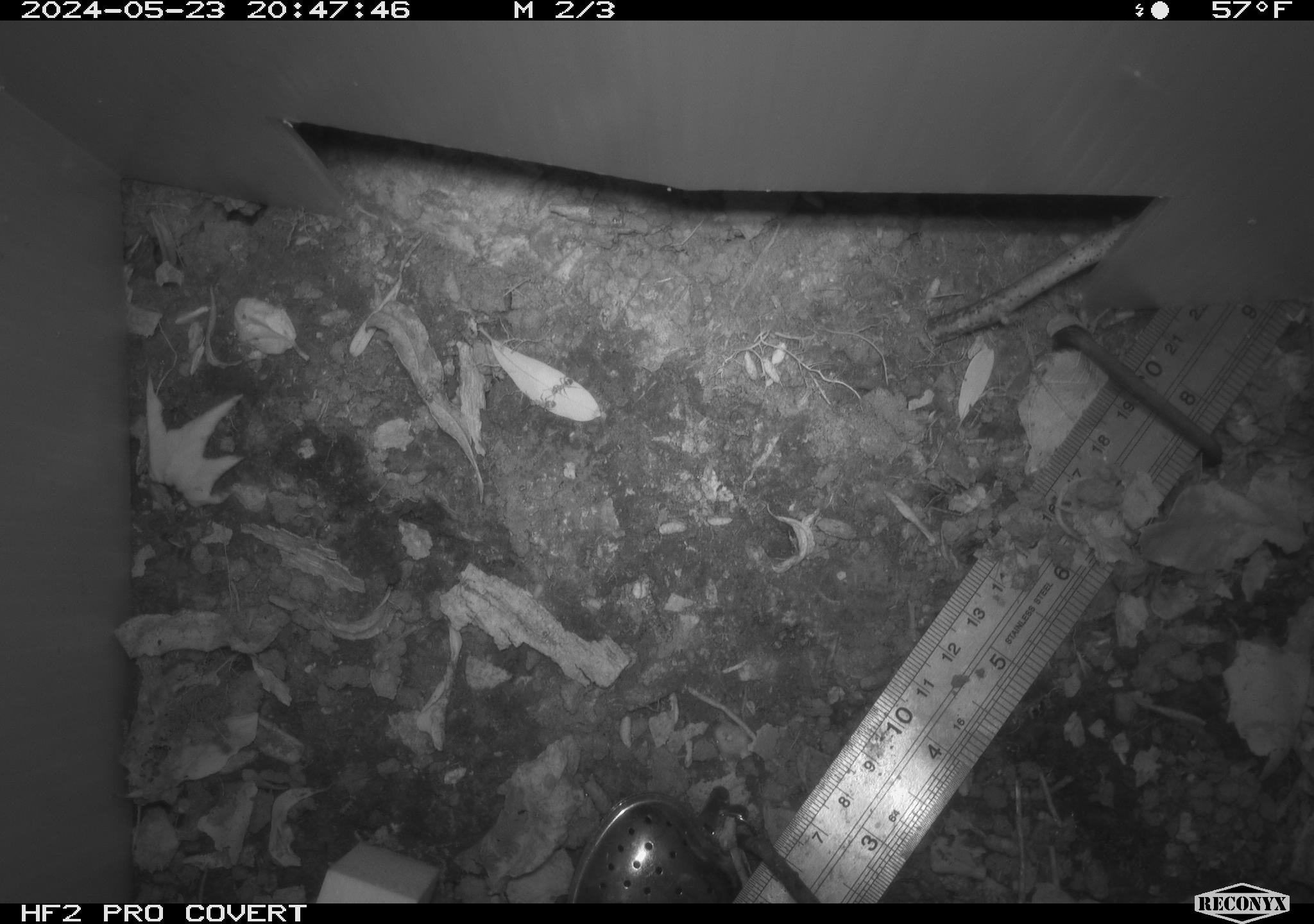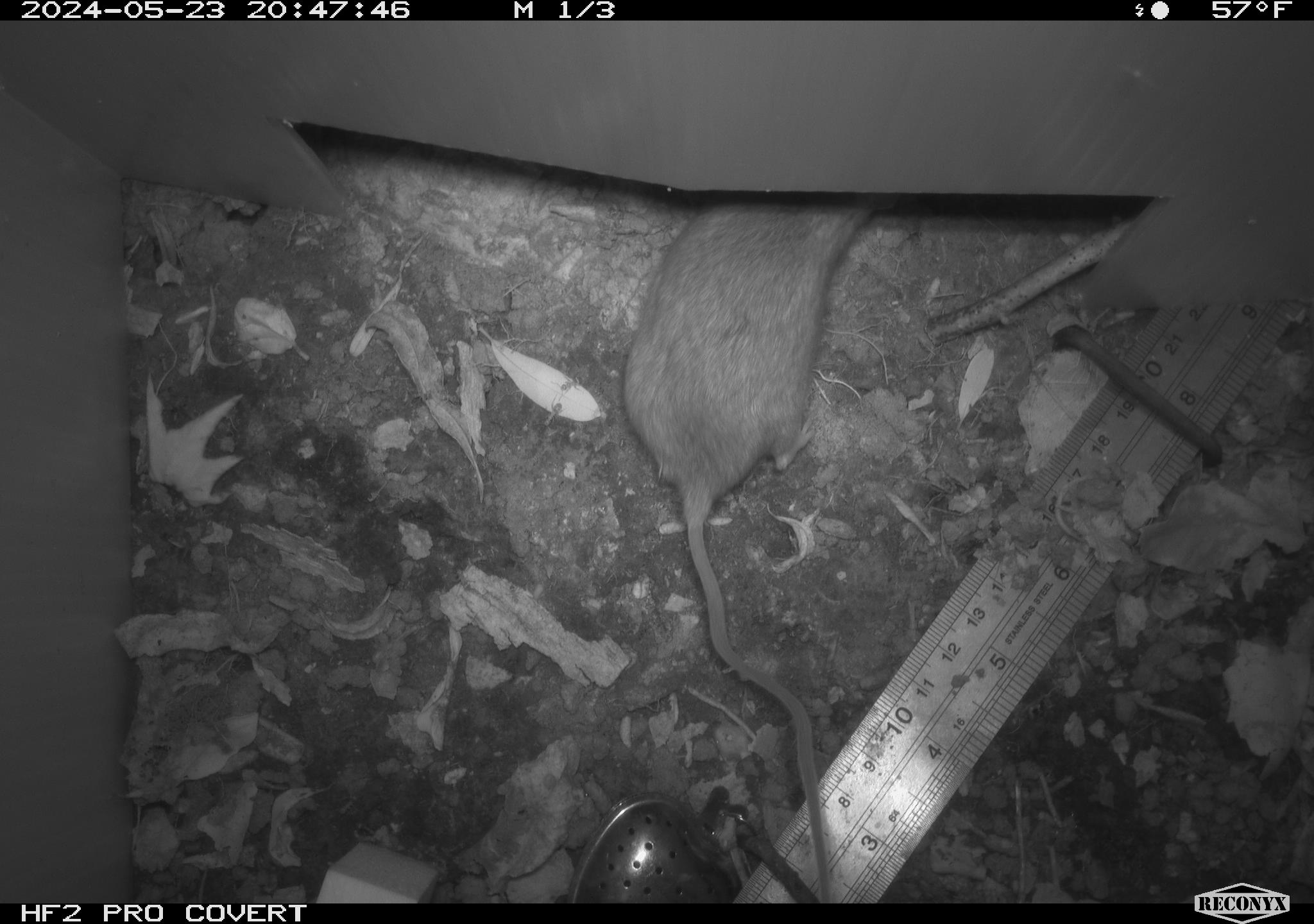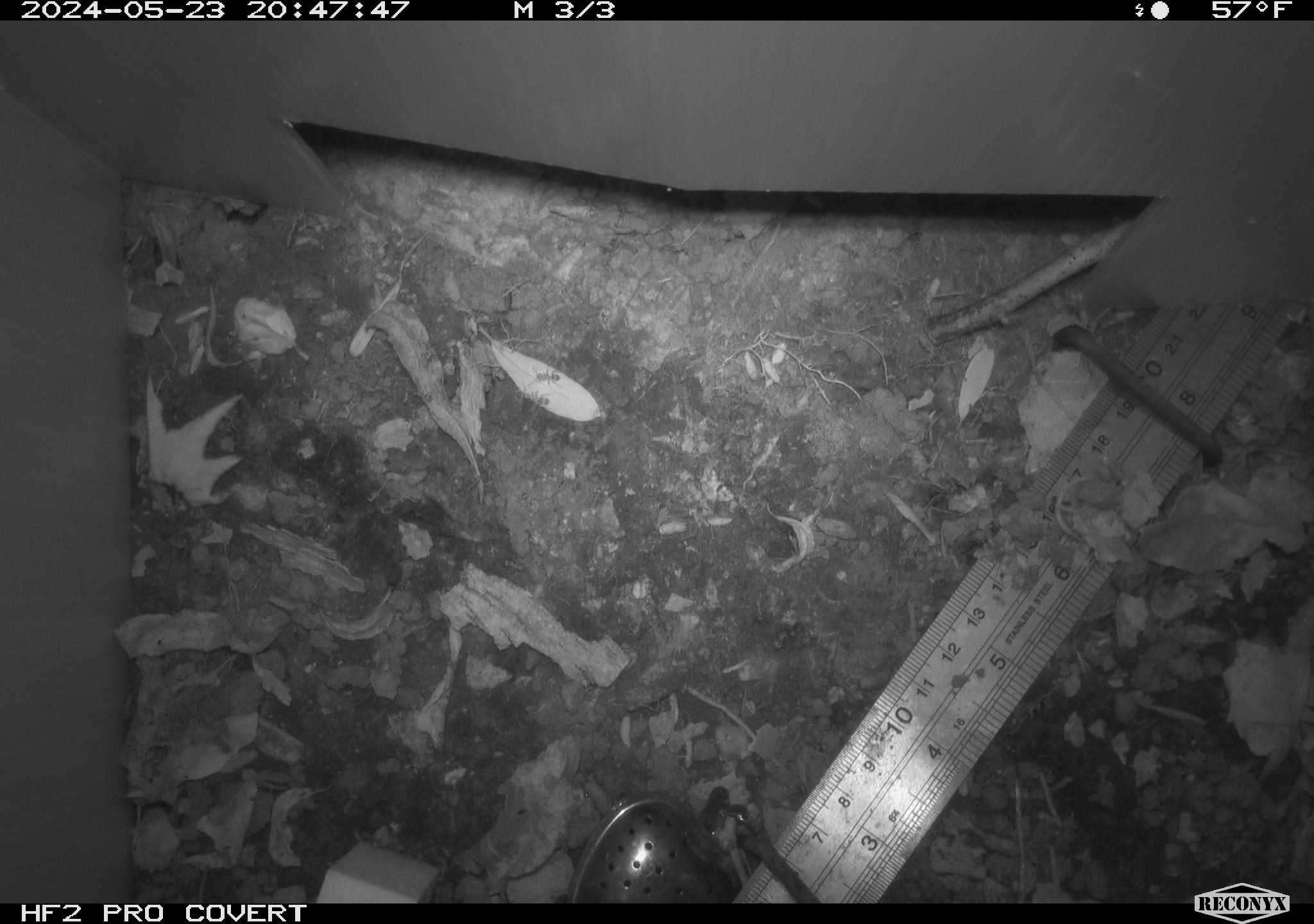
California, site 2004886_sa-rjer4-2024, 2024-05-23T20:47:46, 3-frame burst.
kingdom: Animalia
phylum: Chordata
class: Mammalia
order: Rodentia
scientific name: Rodentia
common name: mouse species